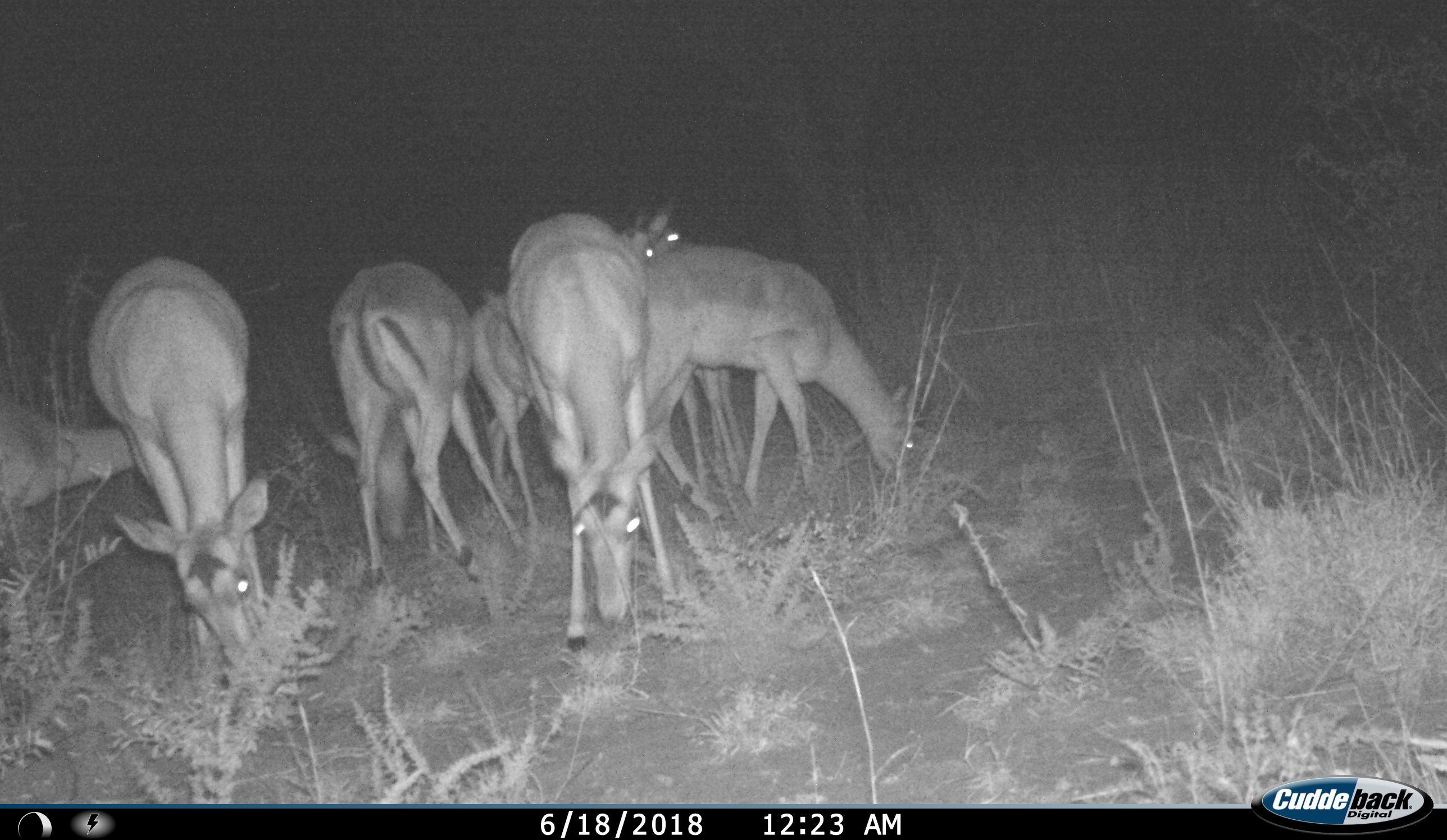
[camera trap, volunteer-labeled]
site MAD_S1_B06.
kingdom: Animalia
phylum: Chordata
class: Mammalia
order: Artiodactyla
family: Bovidae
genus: Aepyceros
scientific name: Aepyceros melampus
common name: impala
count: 6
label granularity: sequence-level